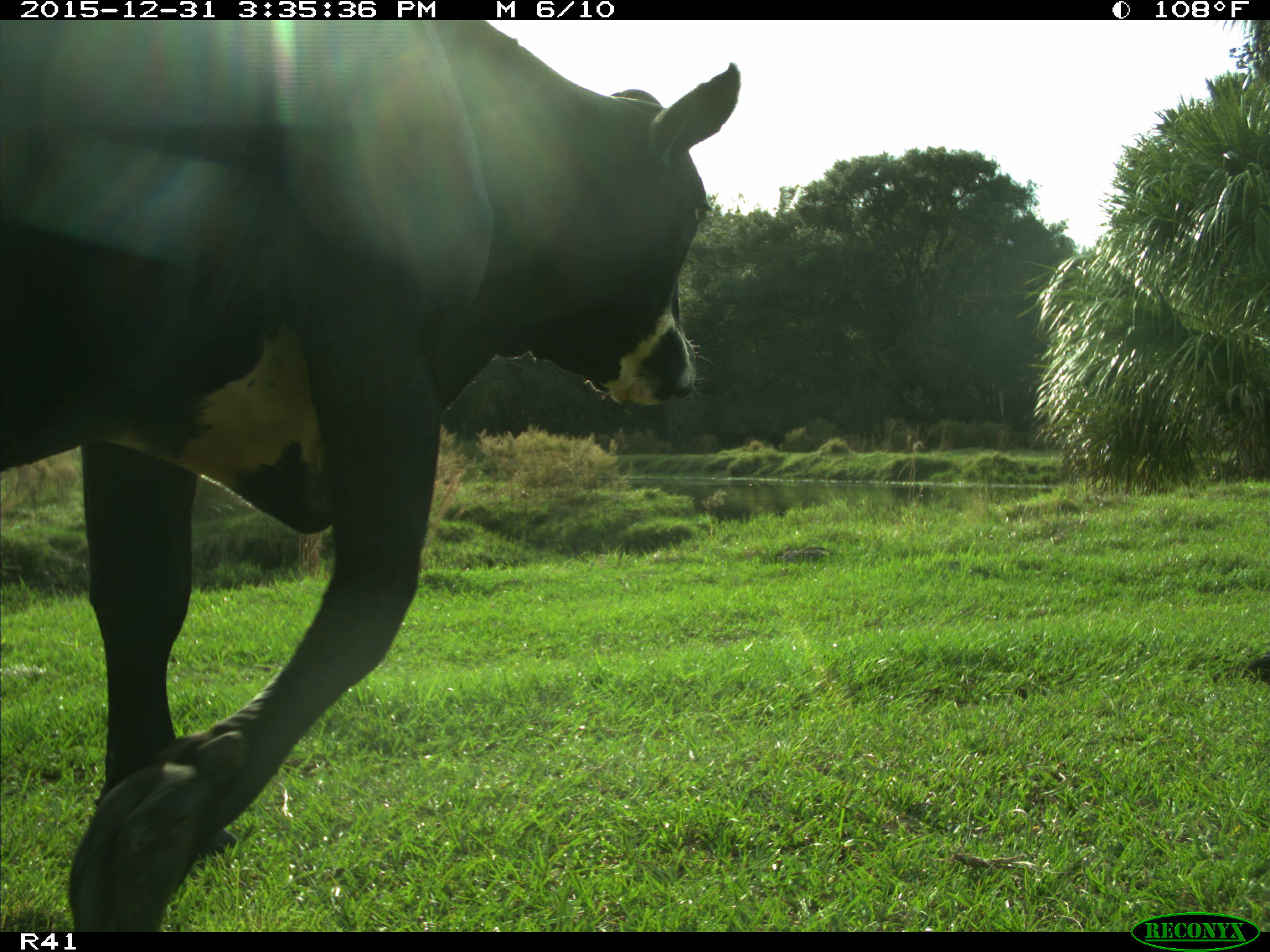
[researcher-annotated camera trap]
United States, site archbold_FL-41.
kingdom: Animalia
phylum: Chordata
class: Mammalia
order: Artiodactyla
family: Bovidae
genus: Bos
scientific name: Bos taurus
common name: domestic cow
Bos taurus (domestic cow).